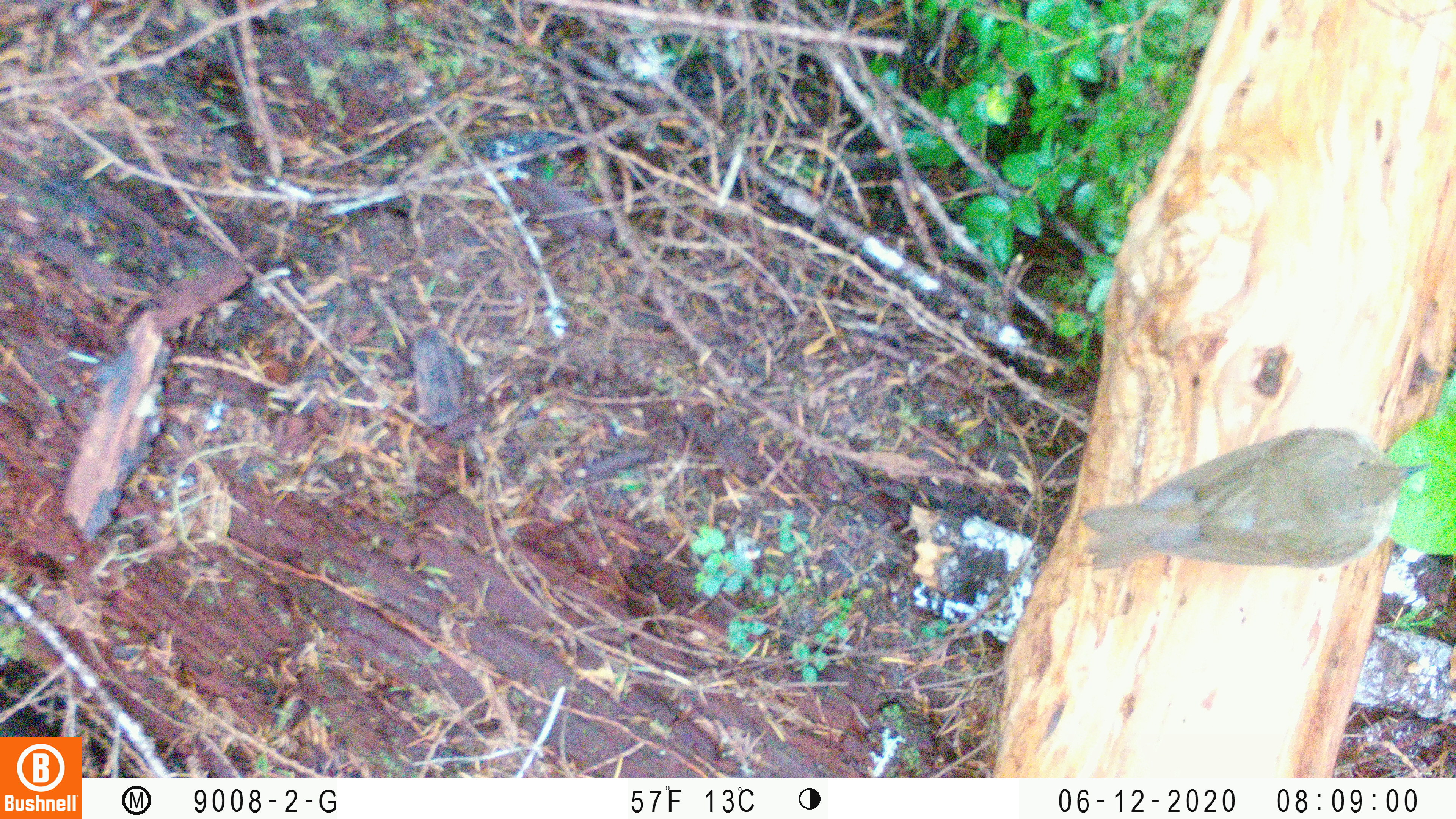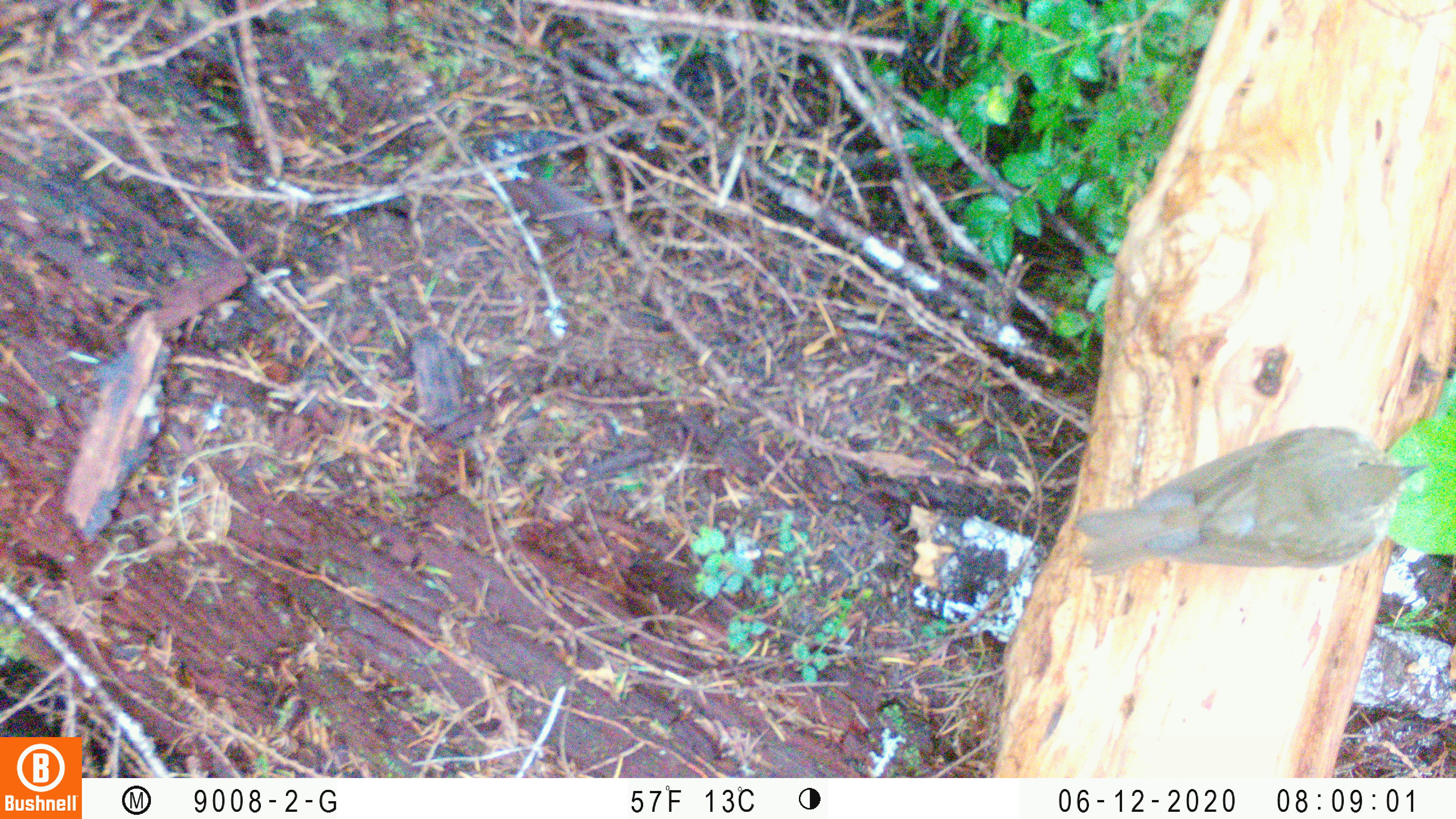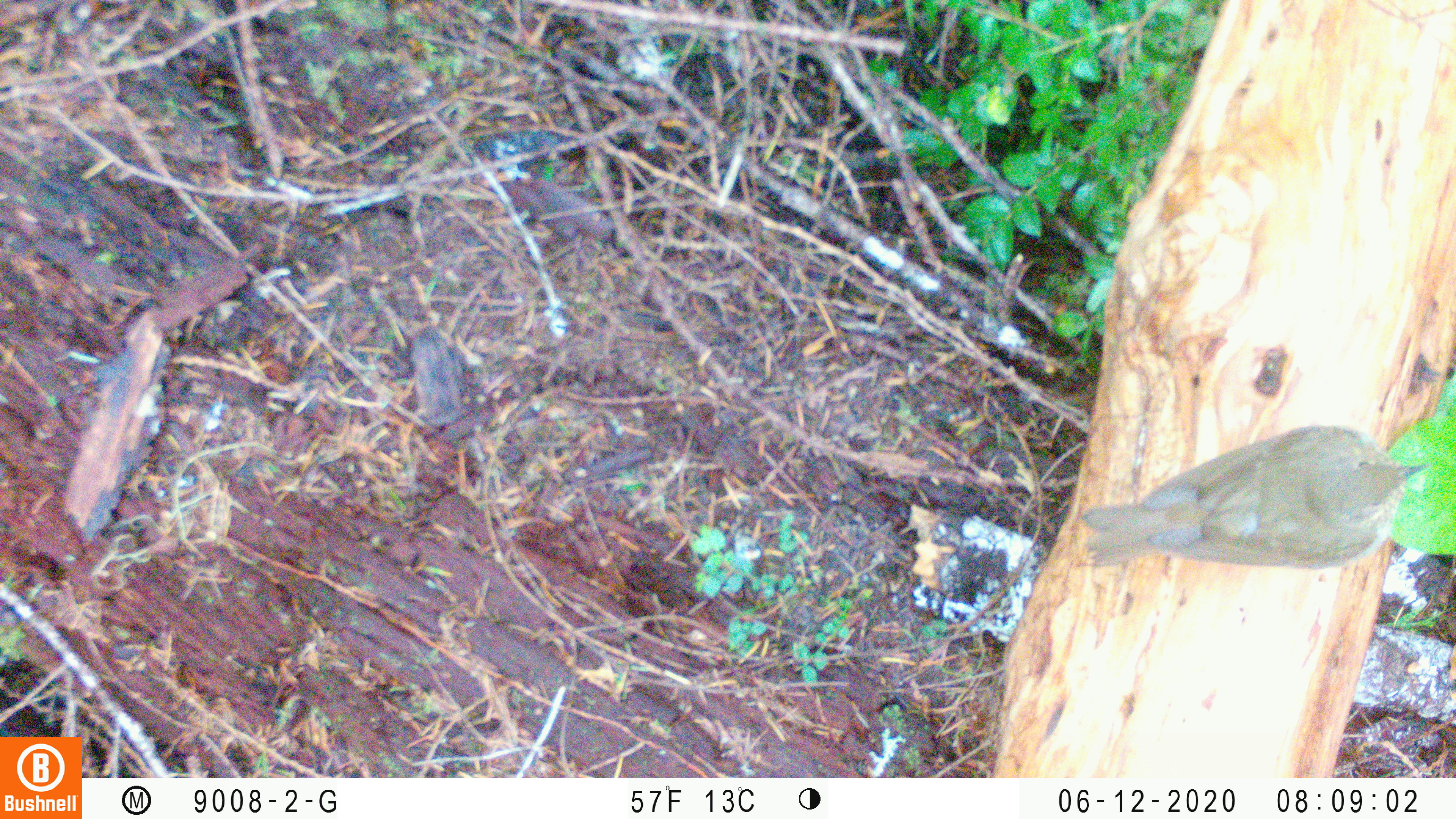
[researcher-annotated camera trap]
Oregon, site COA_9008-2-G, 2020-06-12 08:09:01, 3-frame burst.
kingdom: Animalia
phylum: Chordata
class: Aves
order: Passeriformes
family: Turdidae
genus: Catharus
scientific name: Catharus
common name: brown thrushes and nightingale-thrushes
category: catharus species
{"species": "catharus species (brown thrushes and nightingale-thrushes) (Catharus)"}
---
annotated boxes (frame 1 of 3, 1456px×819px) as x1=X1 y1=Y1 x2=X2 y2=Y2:
catharus species: x1=1073 y1=421 x2=1434 y2=579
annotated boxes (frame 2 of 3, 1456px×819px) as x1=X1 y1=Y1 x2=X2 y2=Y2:
catharus species: x1=1066 y1=425 x2=1436 y2=612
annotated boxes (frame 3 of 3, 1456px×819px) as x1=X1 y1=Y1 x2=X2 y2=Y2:
catharus species: x1=1075 y1=421 x2=1436 y2=574